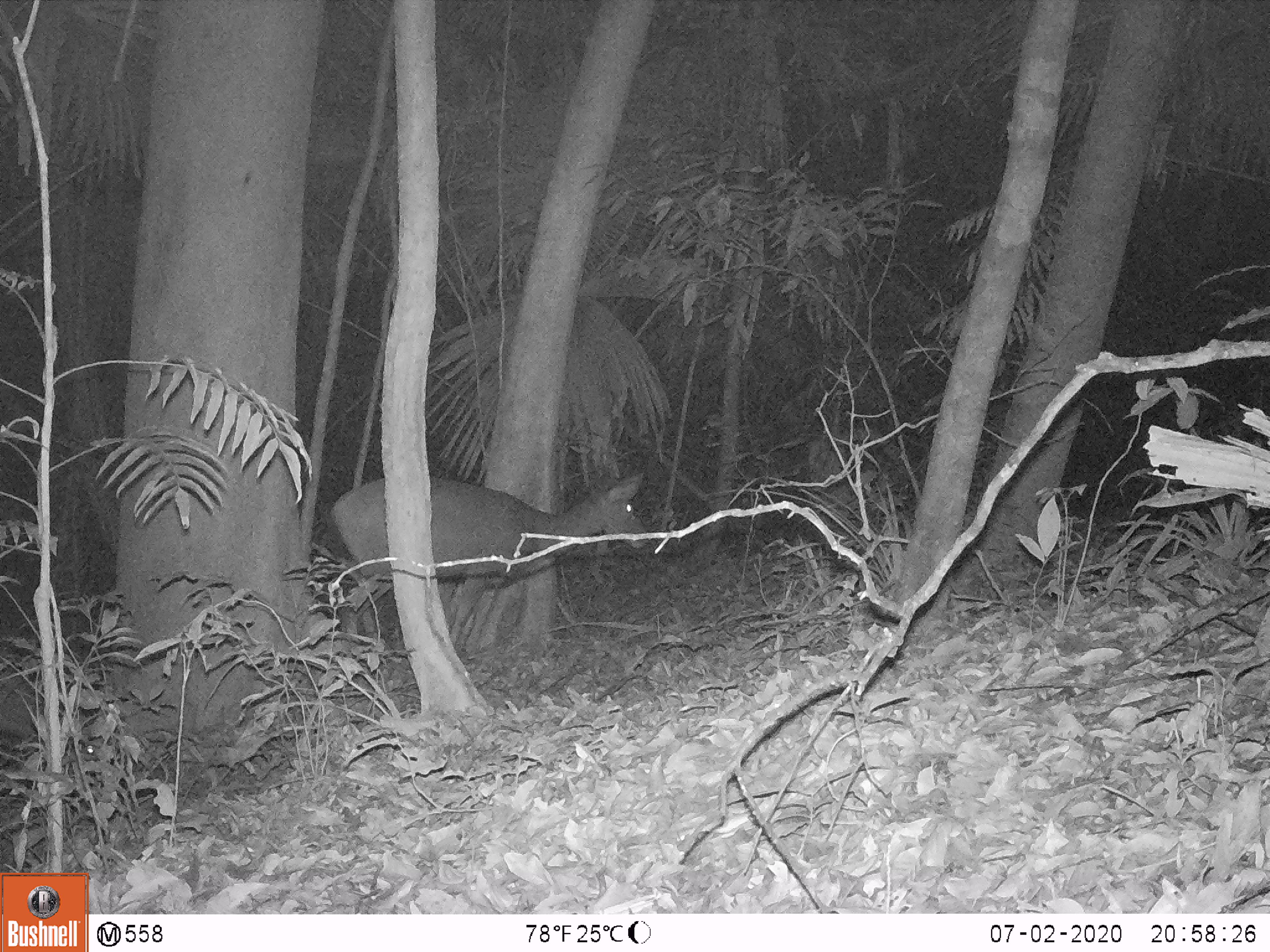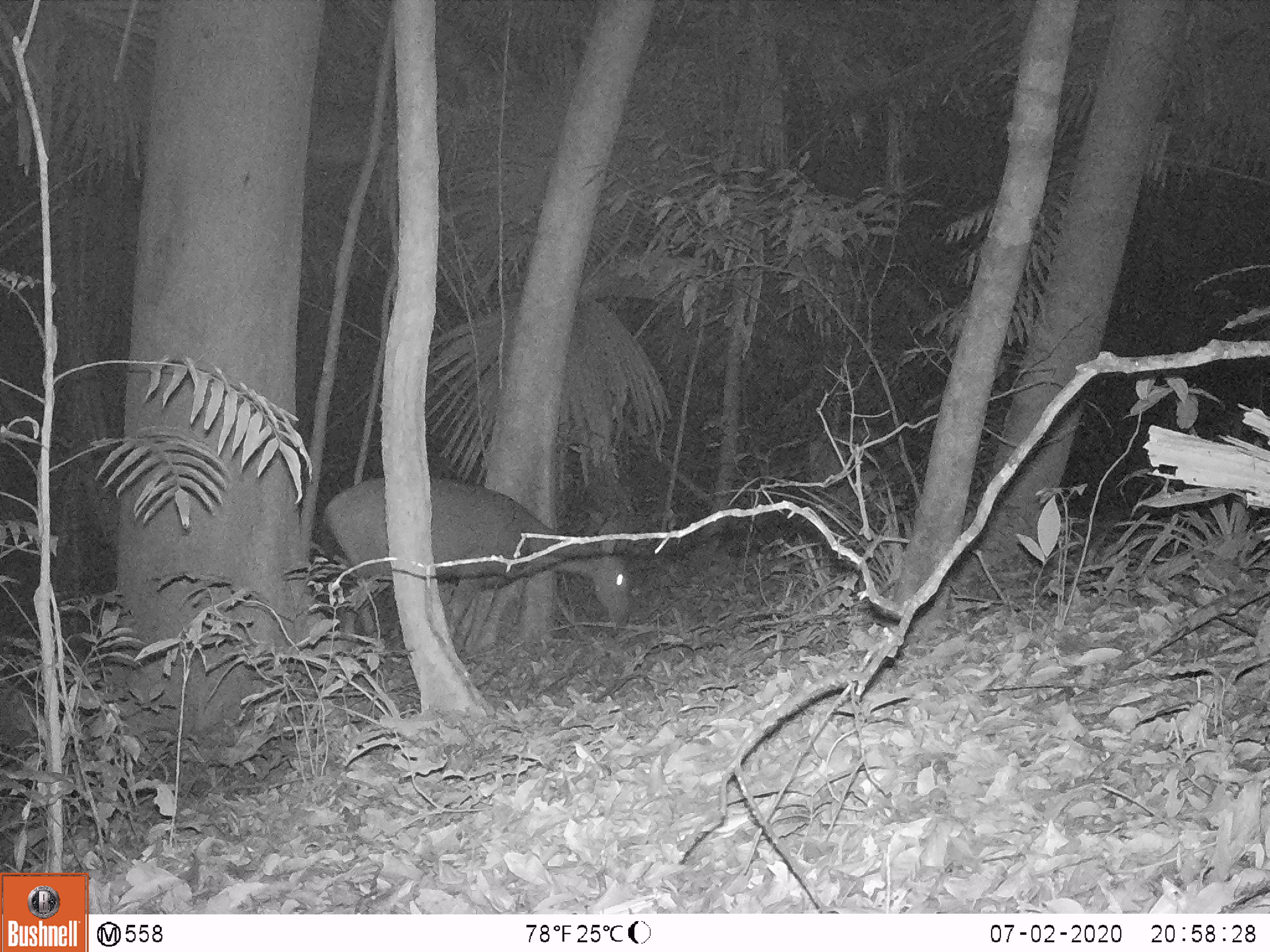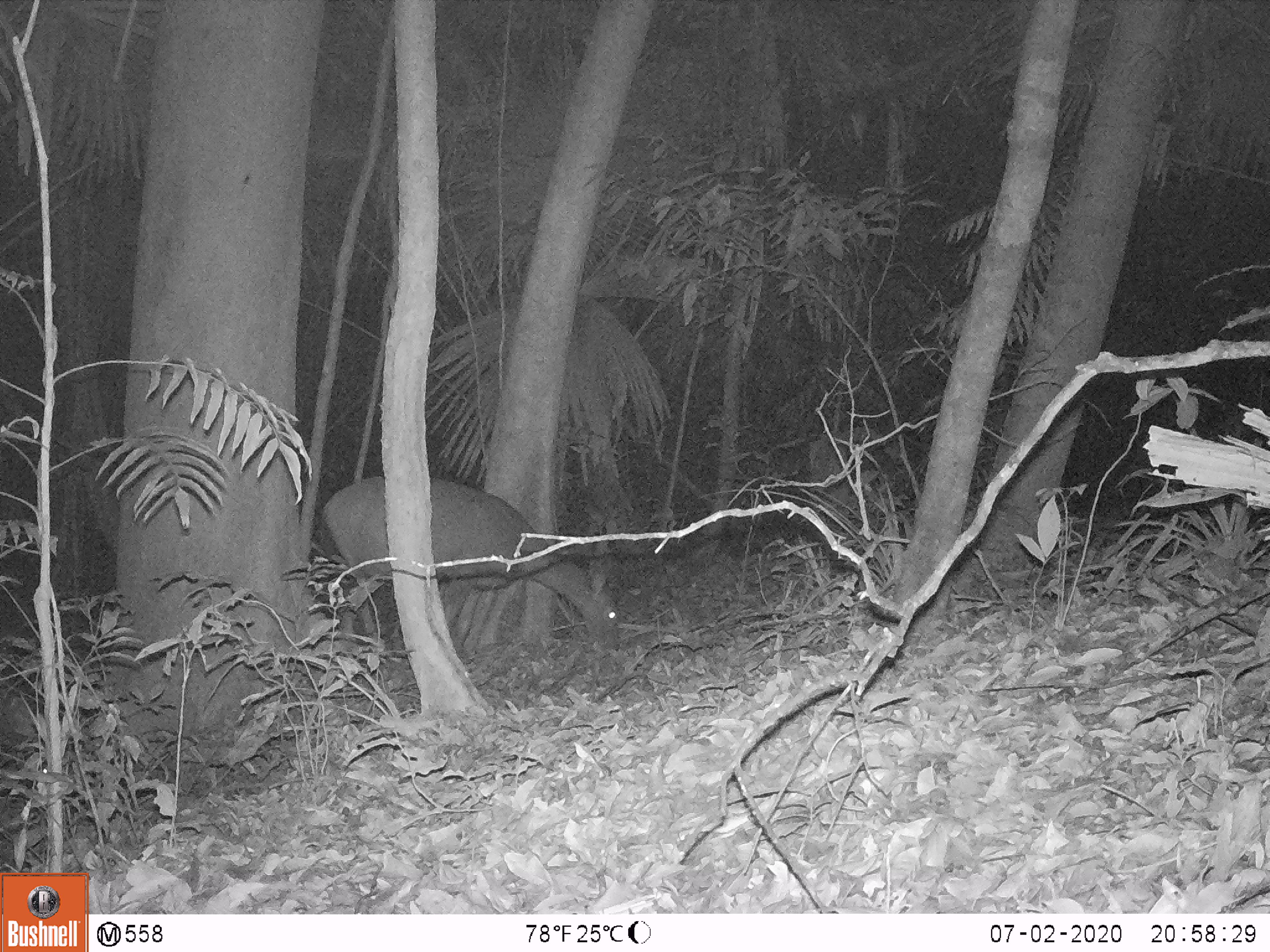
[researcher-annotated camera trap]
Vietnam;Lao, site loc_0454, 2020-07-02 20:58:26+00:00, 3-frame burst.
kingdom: Animalia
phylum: Chordata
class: Mammalia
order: Artiodactyla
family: Cervidae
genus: Rusa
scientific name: Rusa unicolor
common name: sambar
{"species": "sambar (Rusa unicolor)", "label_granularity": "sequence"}